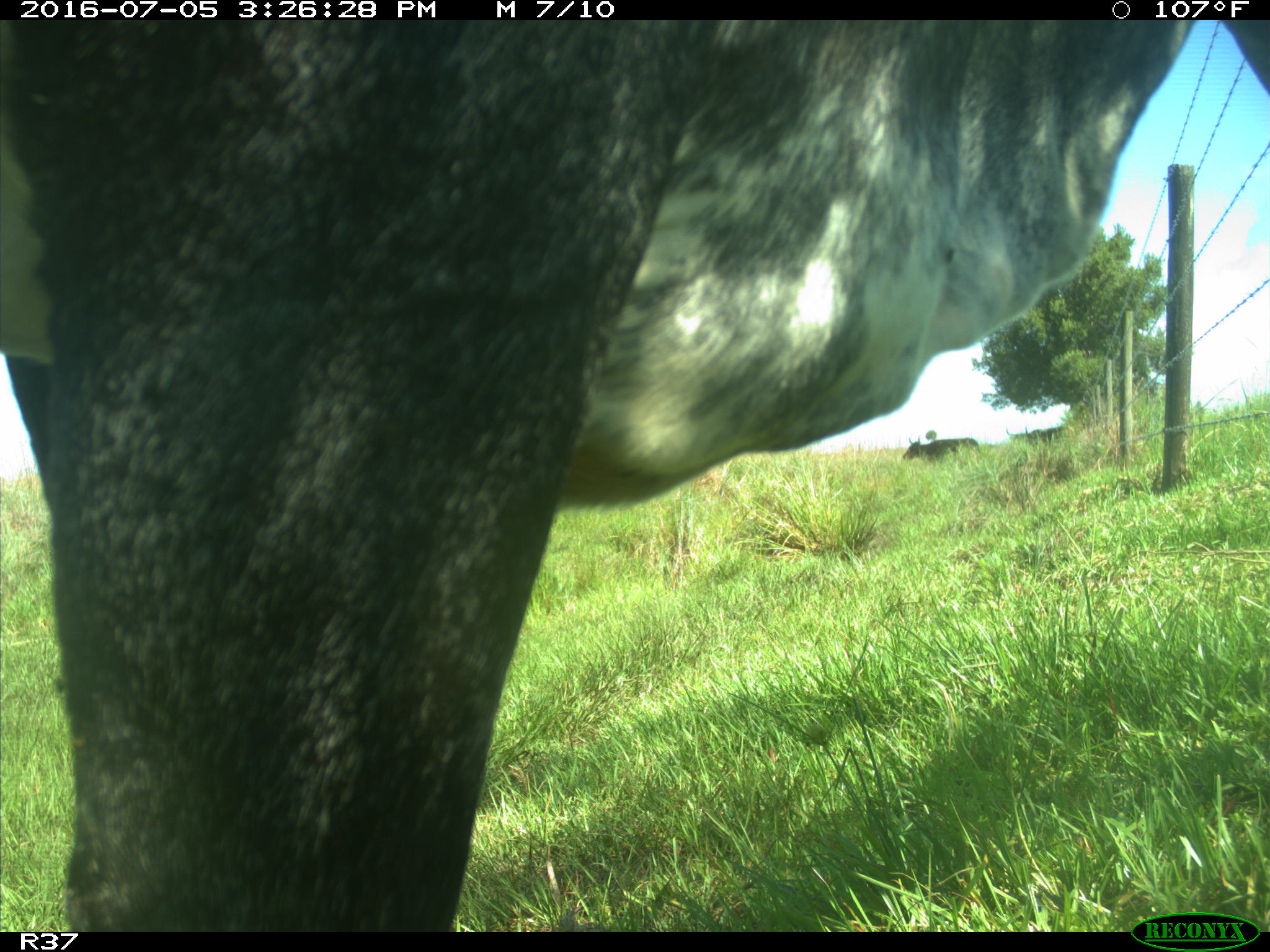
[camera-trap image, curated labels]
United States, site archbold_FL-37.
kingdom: Animalia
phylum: Chordata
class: Mammalia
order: Artiodactyla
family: Bovidae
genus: Bos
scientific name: Bos taurus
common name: domestic cow